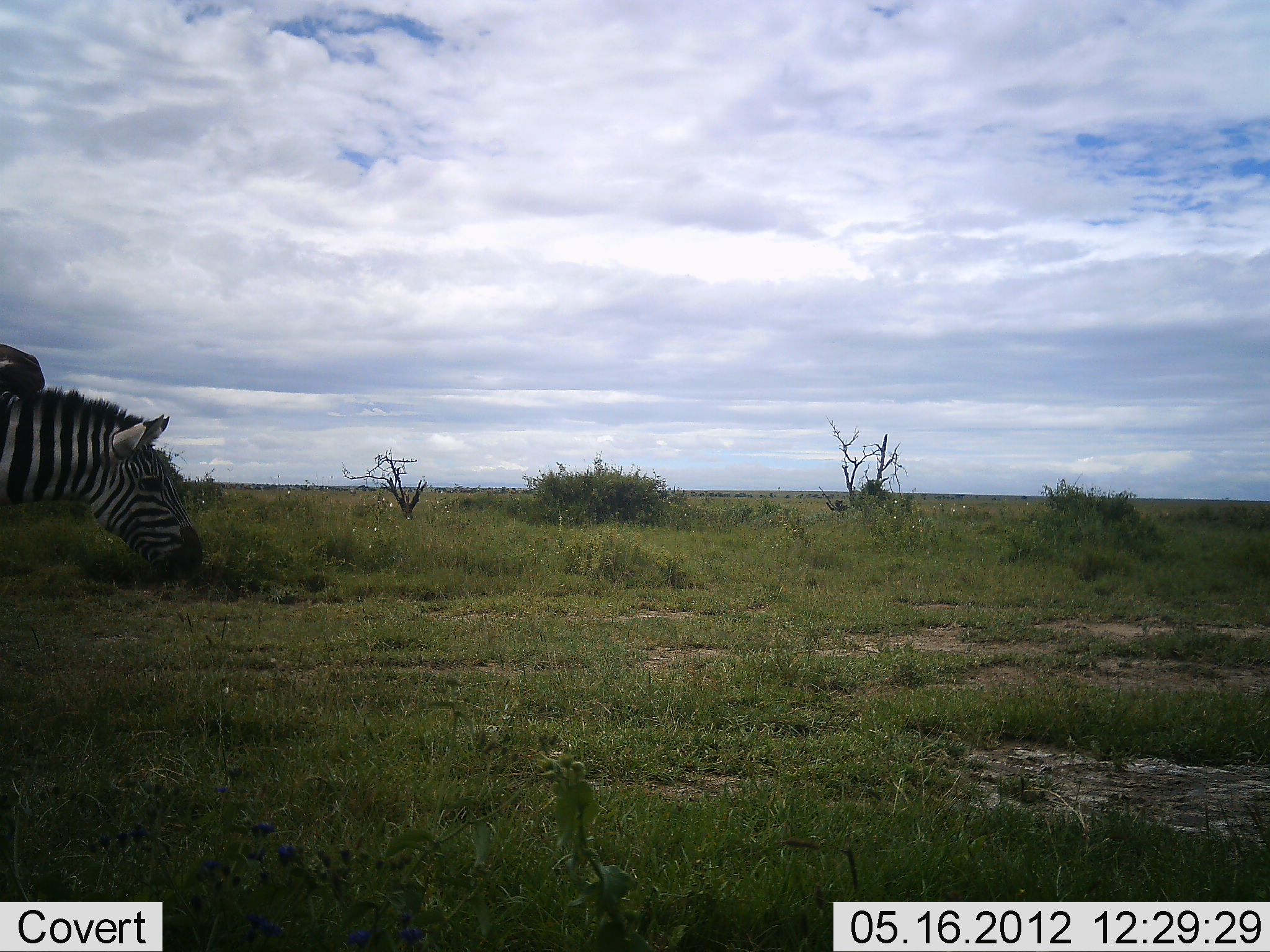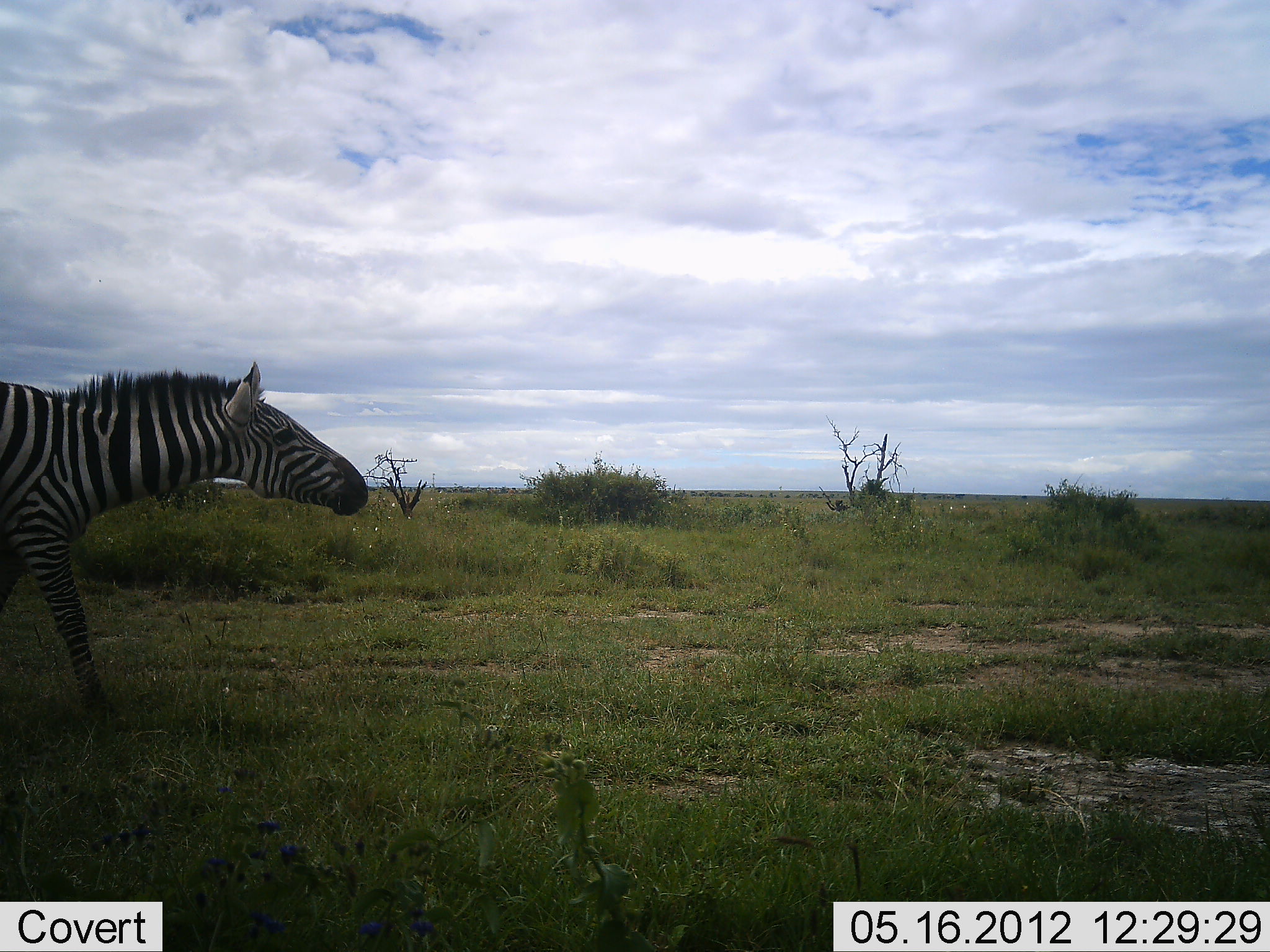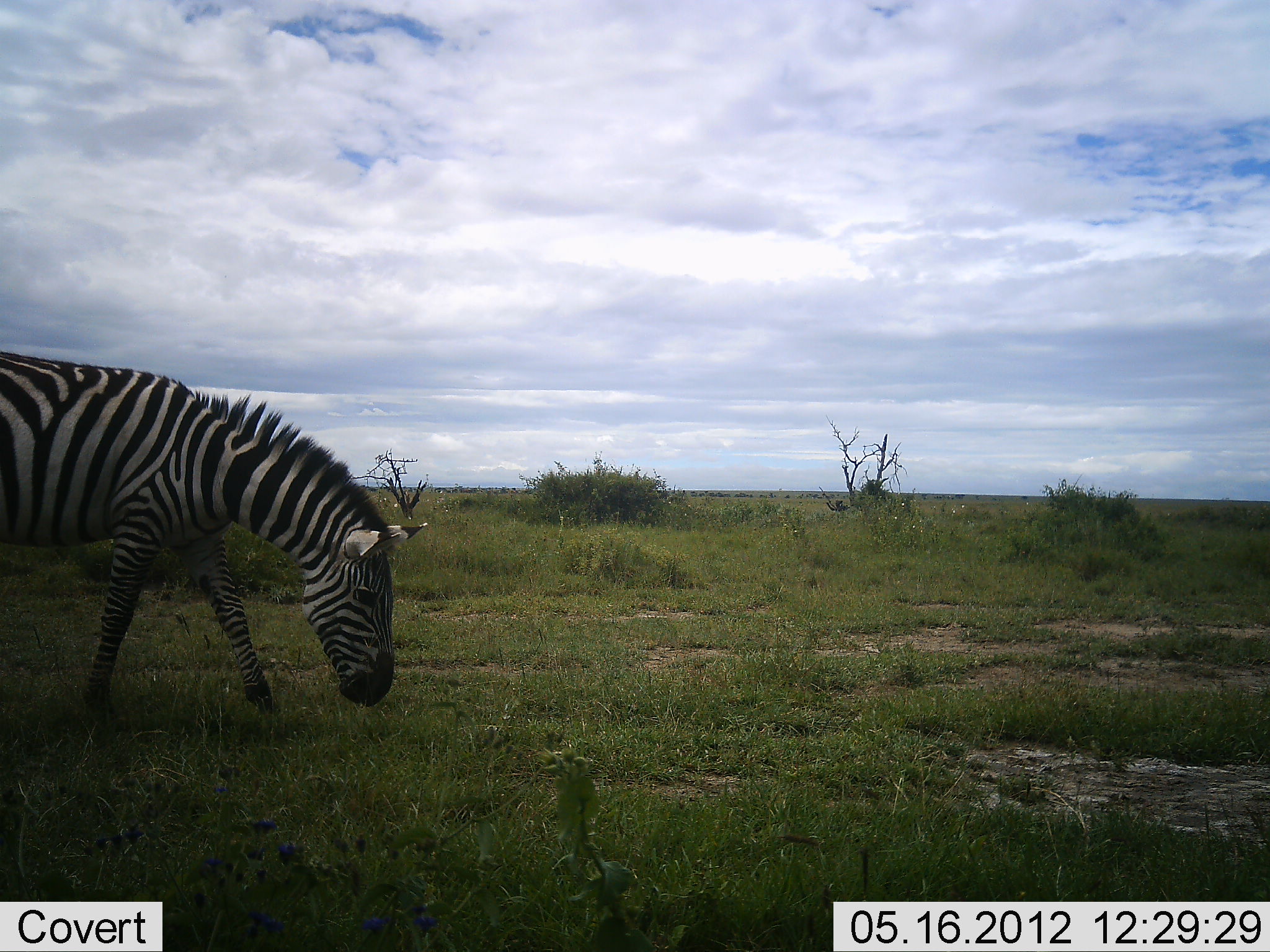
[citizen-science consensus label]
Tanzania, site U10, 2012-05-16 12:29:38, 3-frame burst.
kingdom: Animalia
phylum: Chordata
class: Mammalia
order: Perissodactyla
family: Equidae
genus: Equus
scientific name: Equus quagga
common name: plains zebra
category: zebra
Zebra (plains zebra) (Equus quagga), count 1. Behavior (volunteer vote fractions): standing 20%, resting 10%, moving 60%, interacting 0%. Young present (vote fraction): 0%. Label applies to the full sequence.